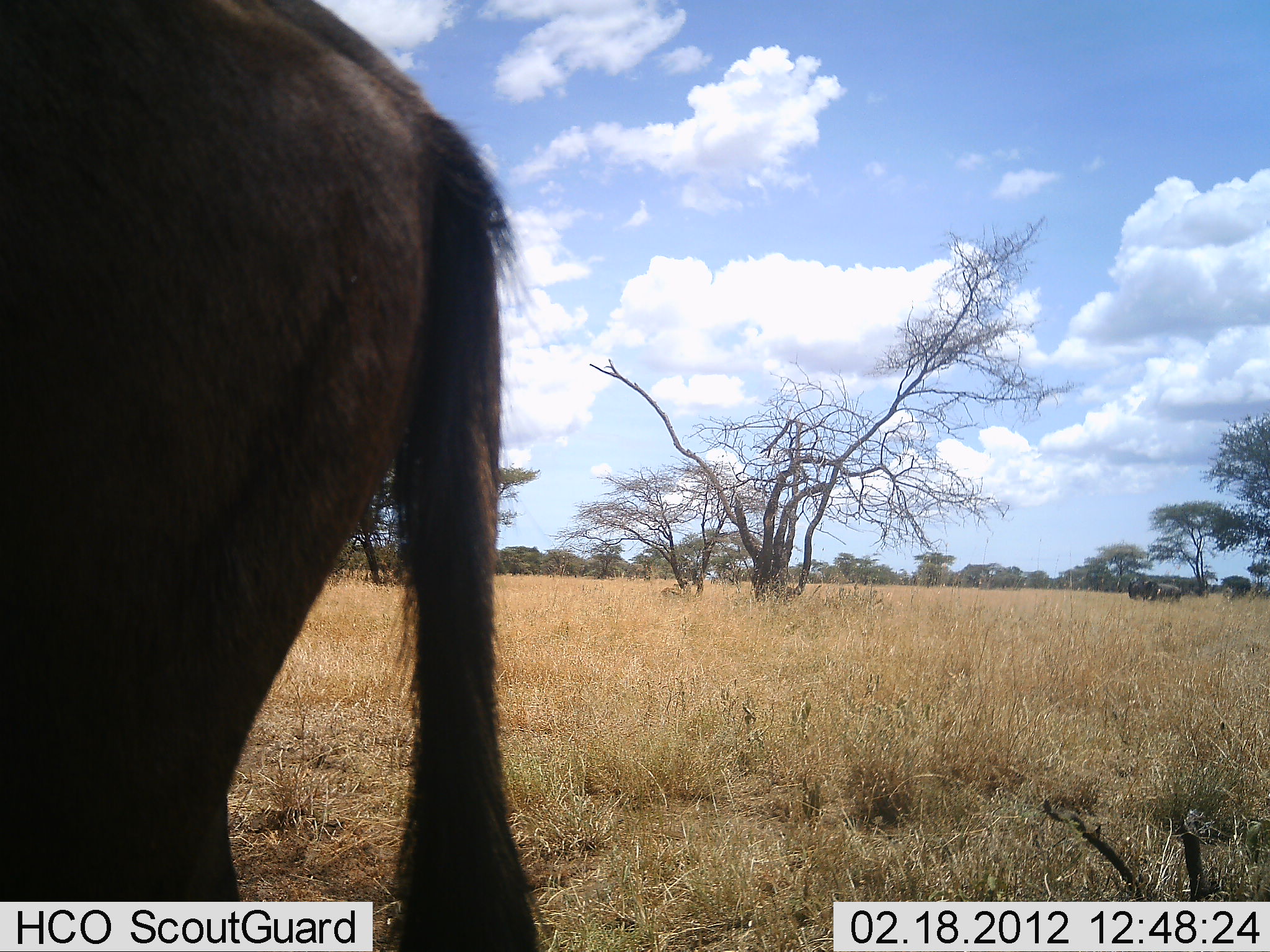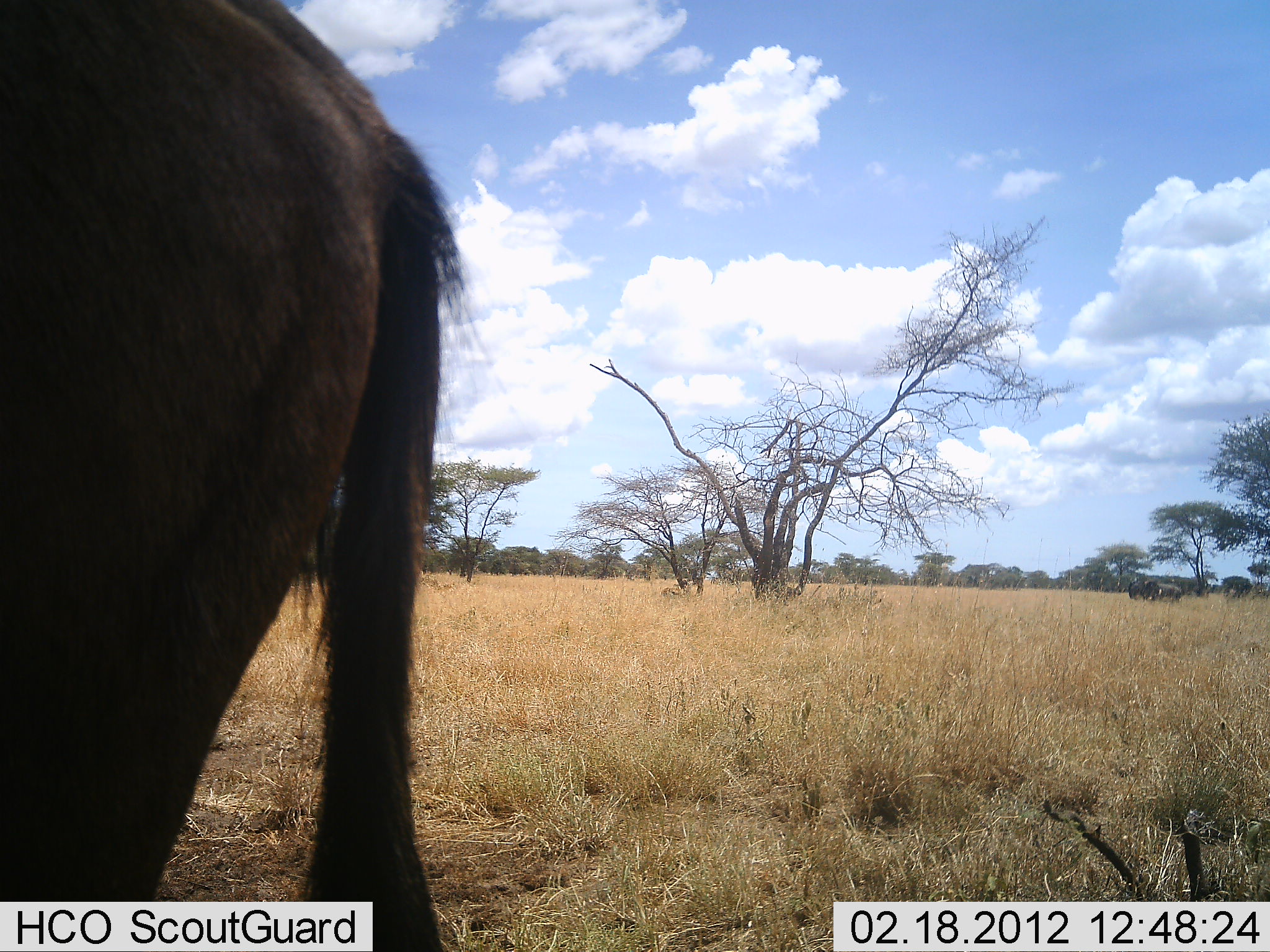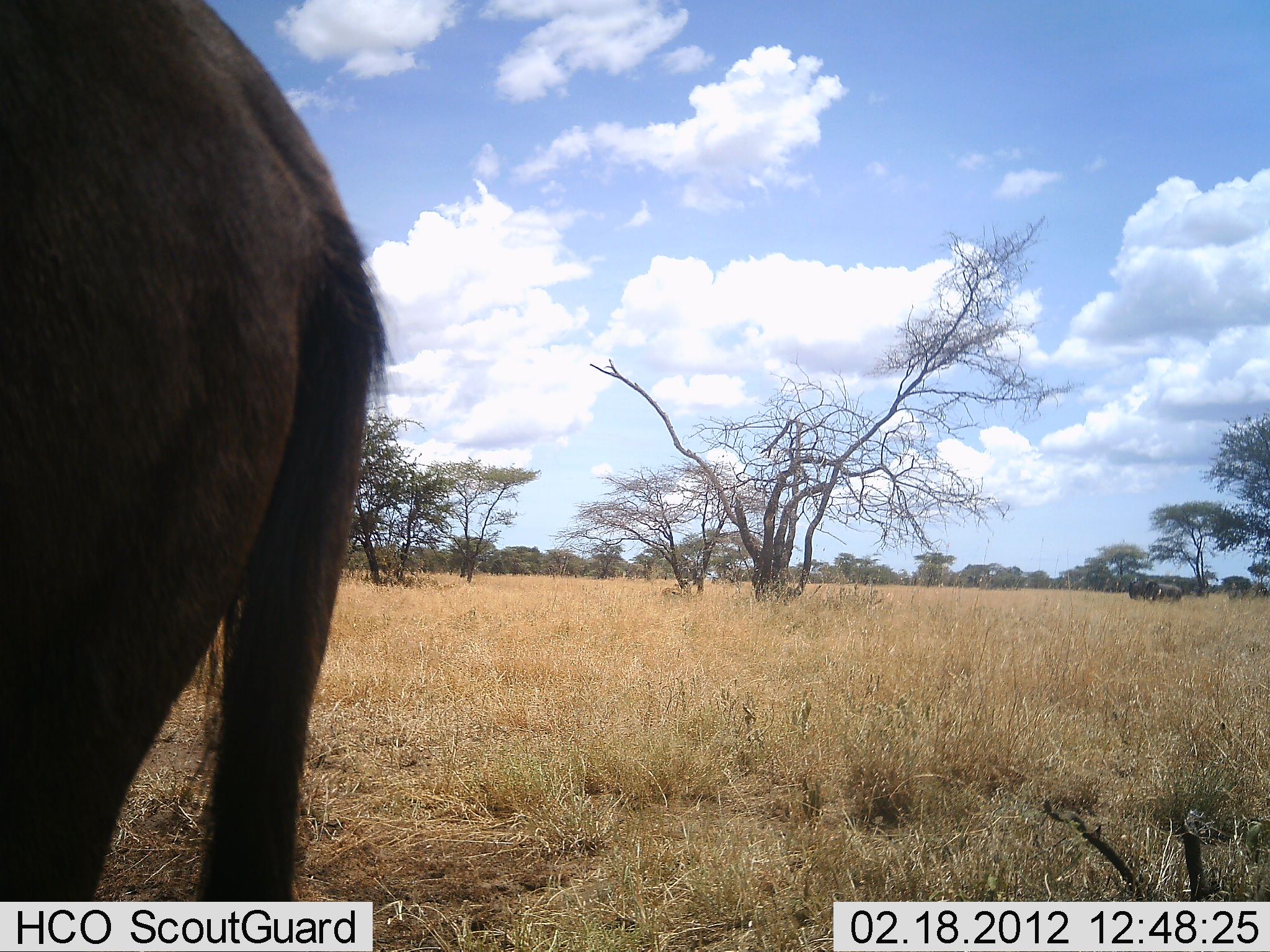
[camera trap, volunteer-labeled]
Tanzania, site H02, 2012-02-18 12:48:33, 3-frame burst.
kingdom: Animalia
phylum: Chordata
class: Mammalia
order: Artiodactyla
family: Bovidae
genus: Connochaetes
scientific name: Connochaetes taurinus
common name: blue wildebeest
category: wildebeest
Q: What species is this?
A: Wildebeest (blue wildebeest) (Connochaetes taurinus).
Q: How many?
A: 1.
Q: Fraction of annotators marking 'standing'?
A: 69%.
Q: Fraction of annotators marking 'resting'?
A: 0%.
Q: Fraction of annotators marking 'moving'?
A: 25%.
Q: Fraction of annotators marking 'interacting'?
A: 0%.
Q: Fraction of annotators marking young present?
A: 0%.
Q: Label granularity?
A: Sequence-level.